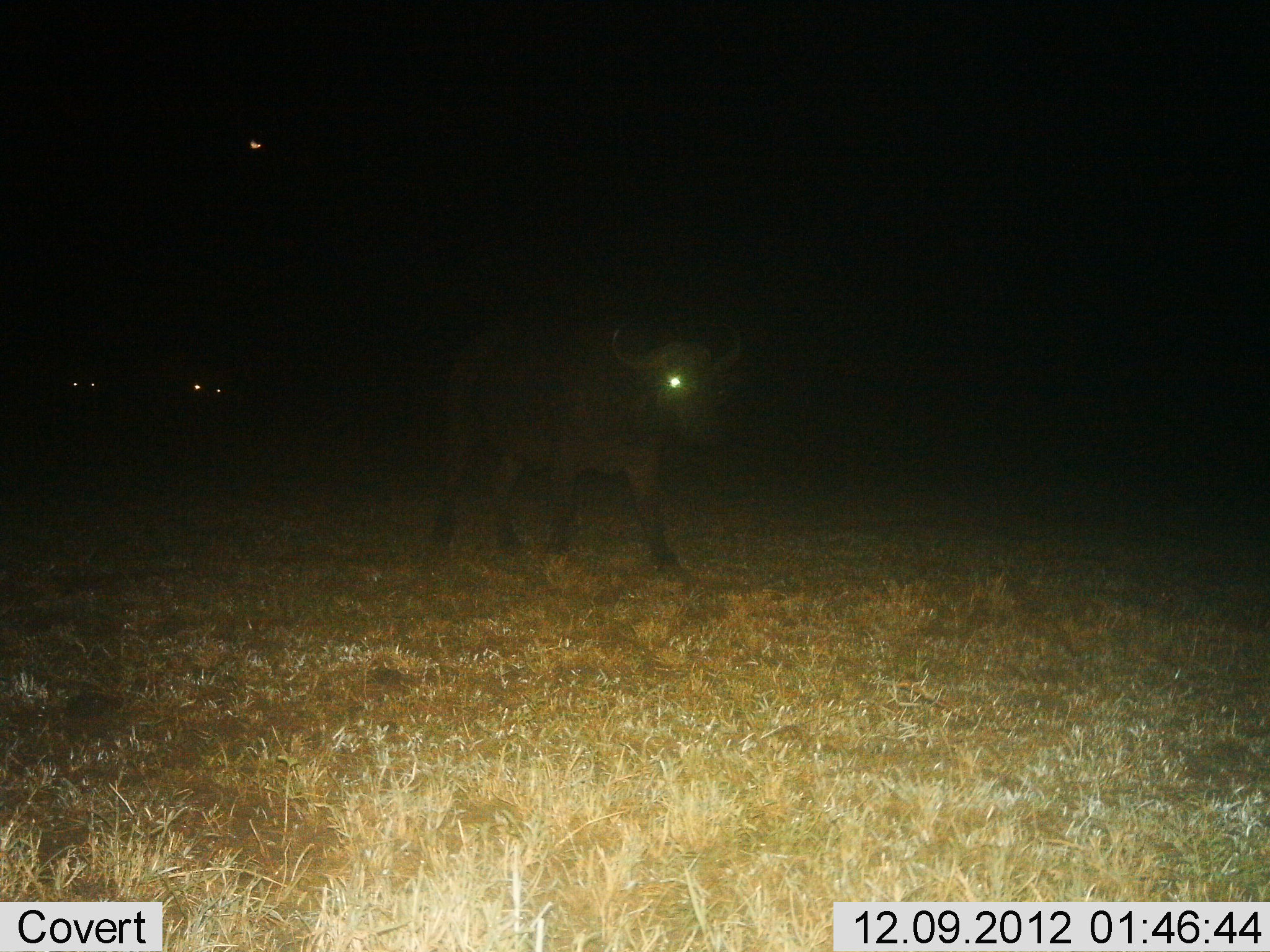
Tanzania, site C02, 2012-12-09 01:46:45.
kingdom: Animalia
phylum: Chordata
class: Mammalia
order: Artiodactyla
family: Bovidae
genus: Syncerus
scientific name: Syncerus caffer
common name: cape buffalo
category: buffalo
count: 1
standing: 25%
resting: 0%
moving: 75%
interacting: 0%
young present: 0%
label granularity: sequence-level